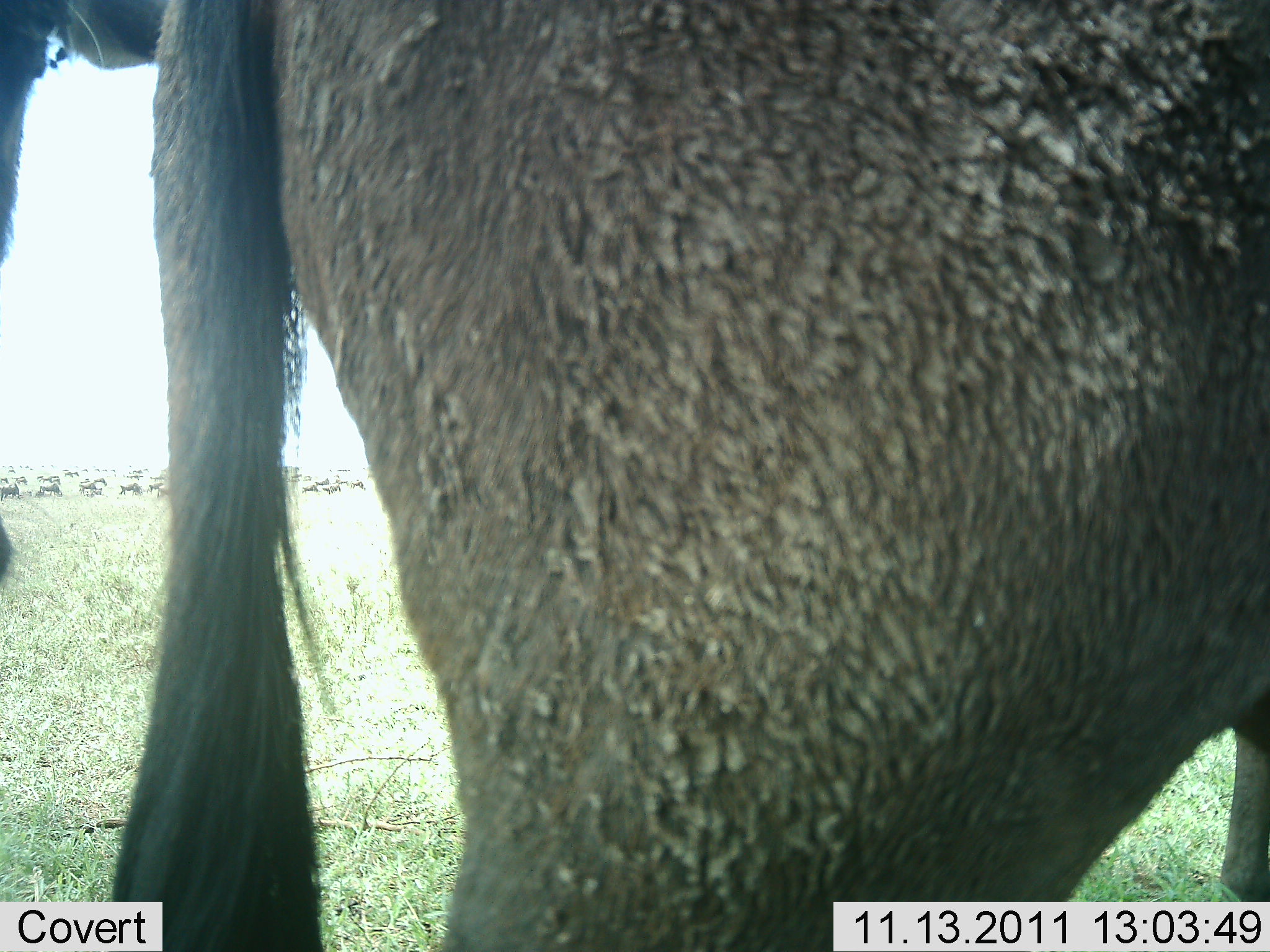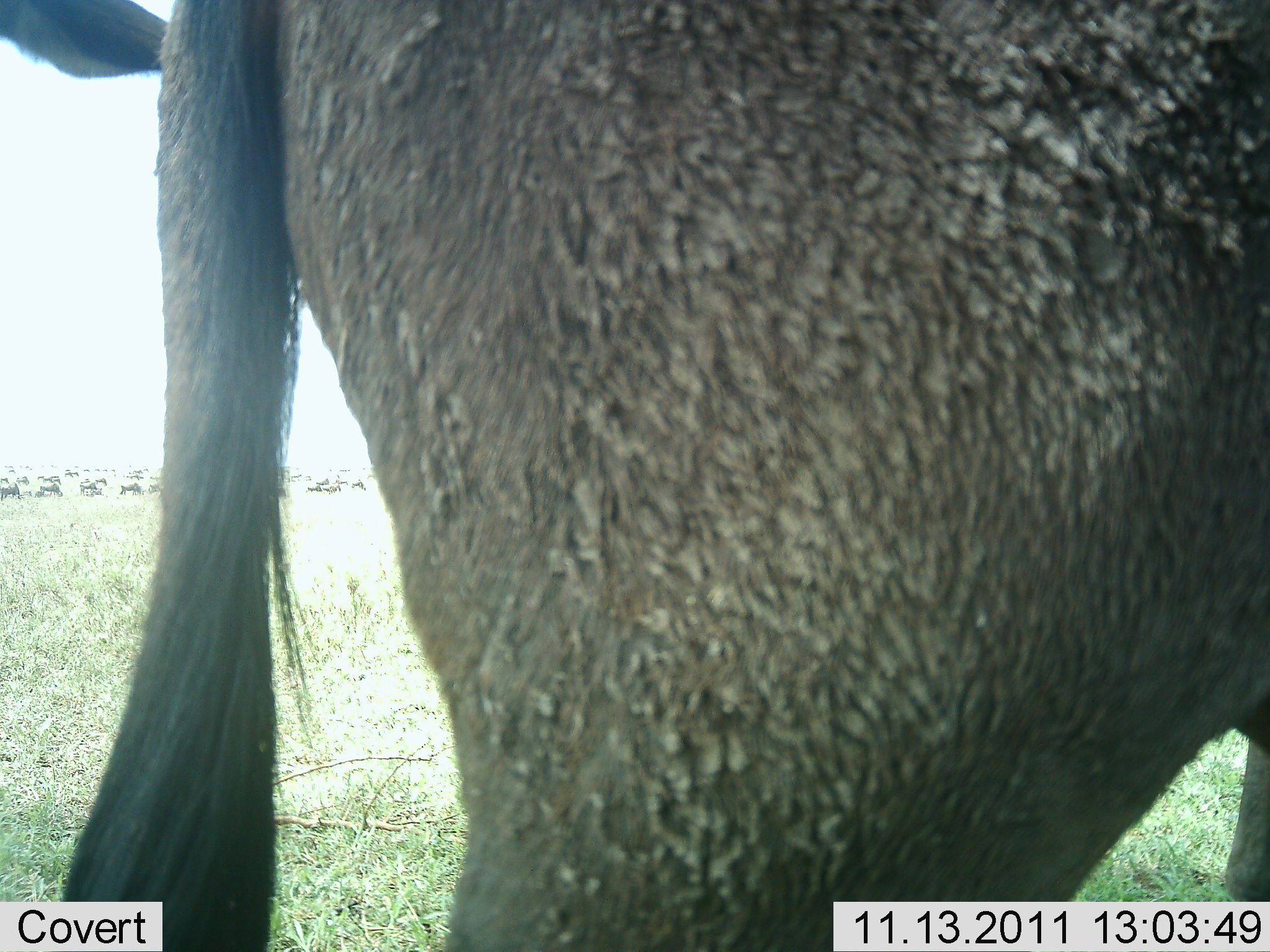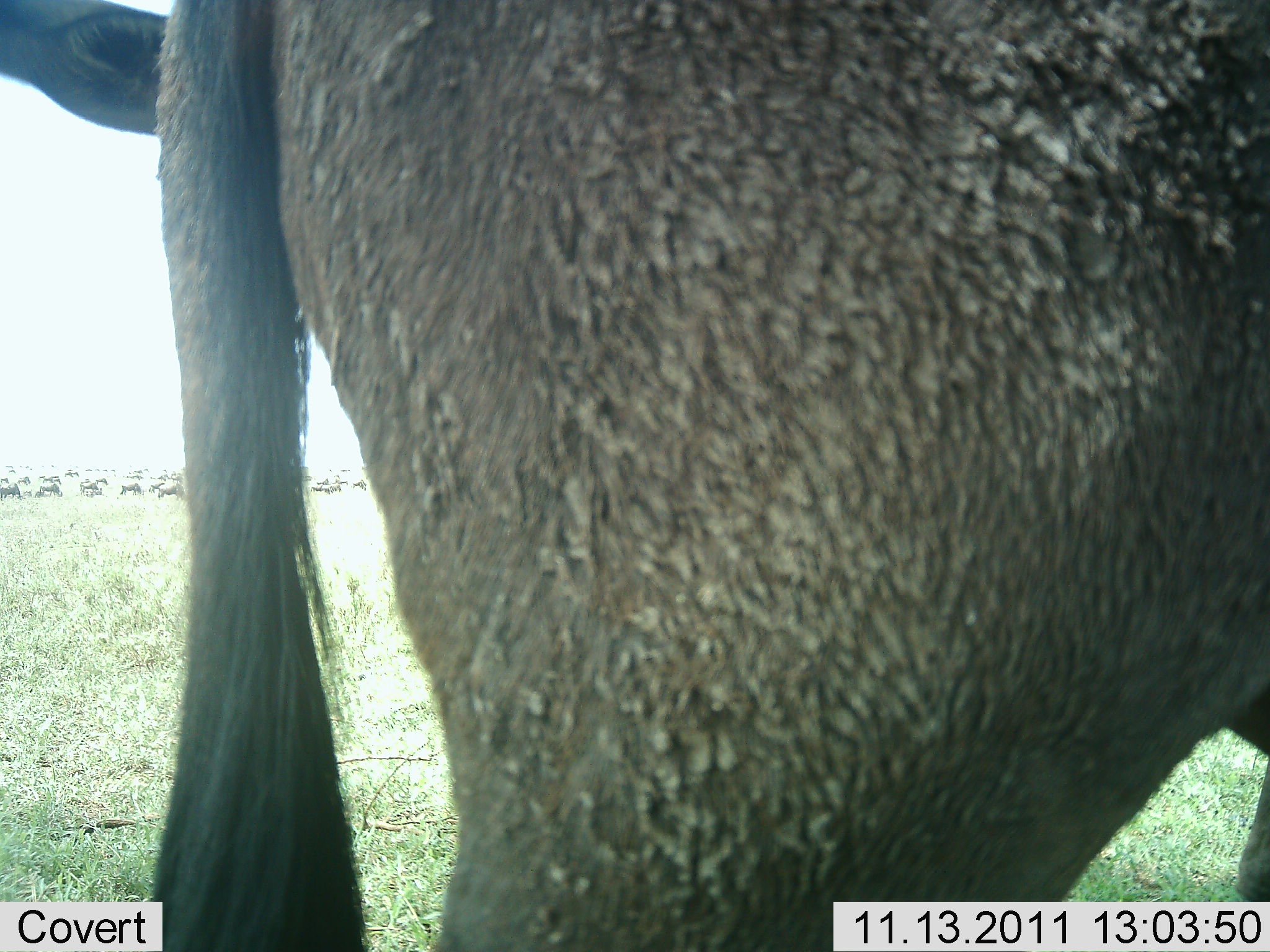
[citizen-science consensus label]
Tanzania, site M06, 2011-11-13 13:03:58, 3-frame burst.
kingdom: Animalia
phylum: Chordata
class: Mammalia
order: Artiodactyla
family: Bovidae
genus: Connochaetes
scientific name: Connochaetes taurinus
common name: blue wildebeest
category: wildebeest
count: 2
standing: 90%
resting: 0%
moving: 0%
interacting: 0%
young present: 0%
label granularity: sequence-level